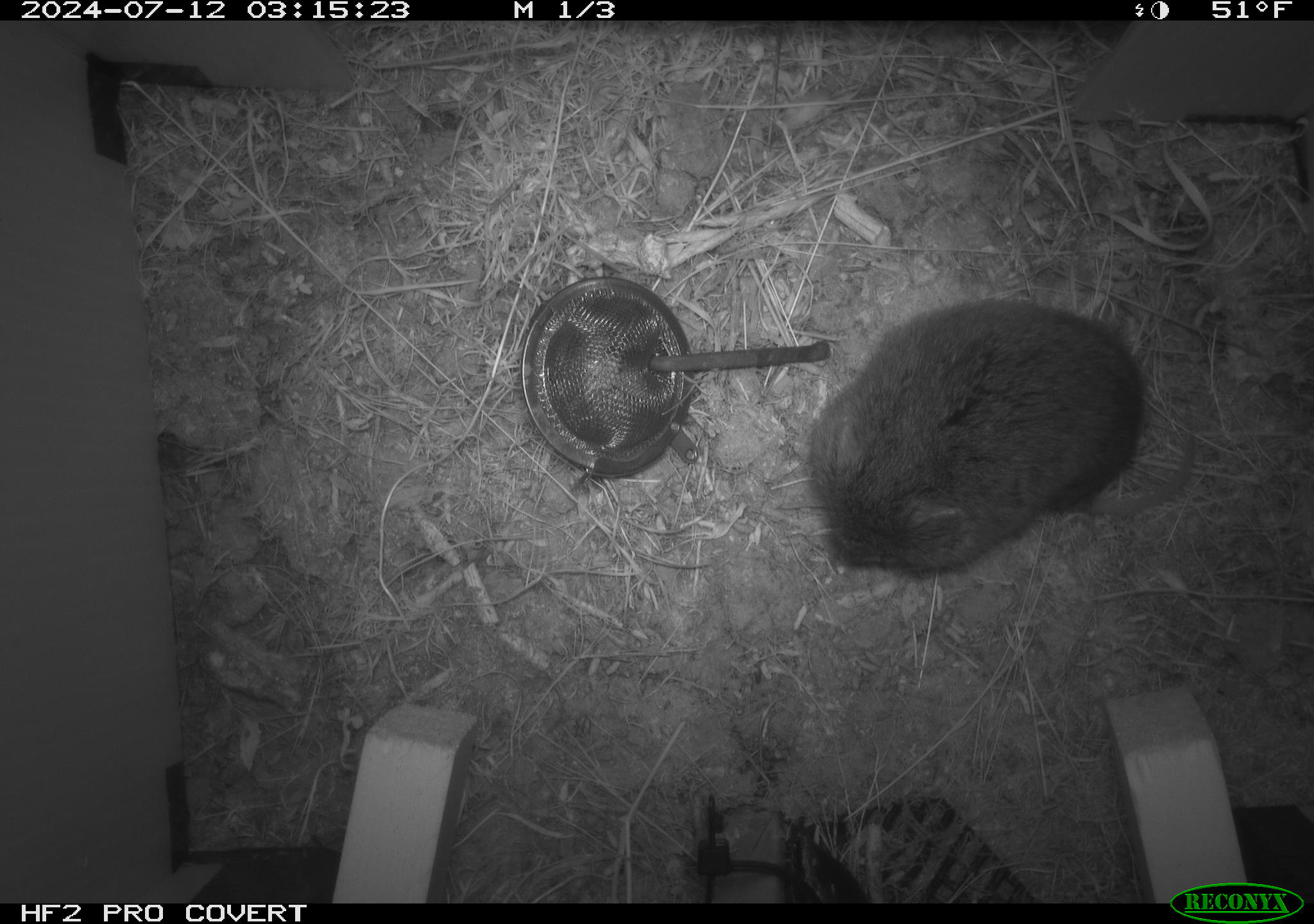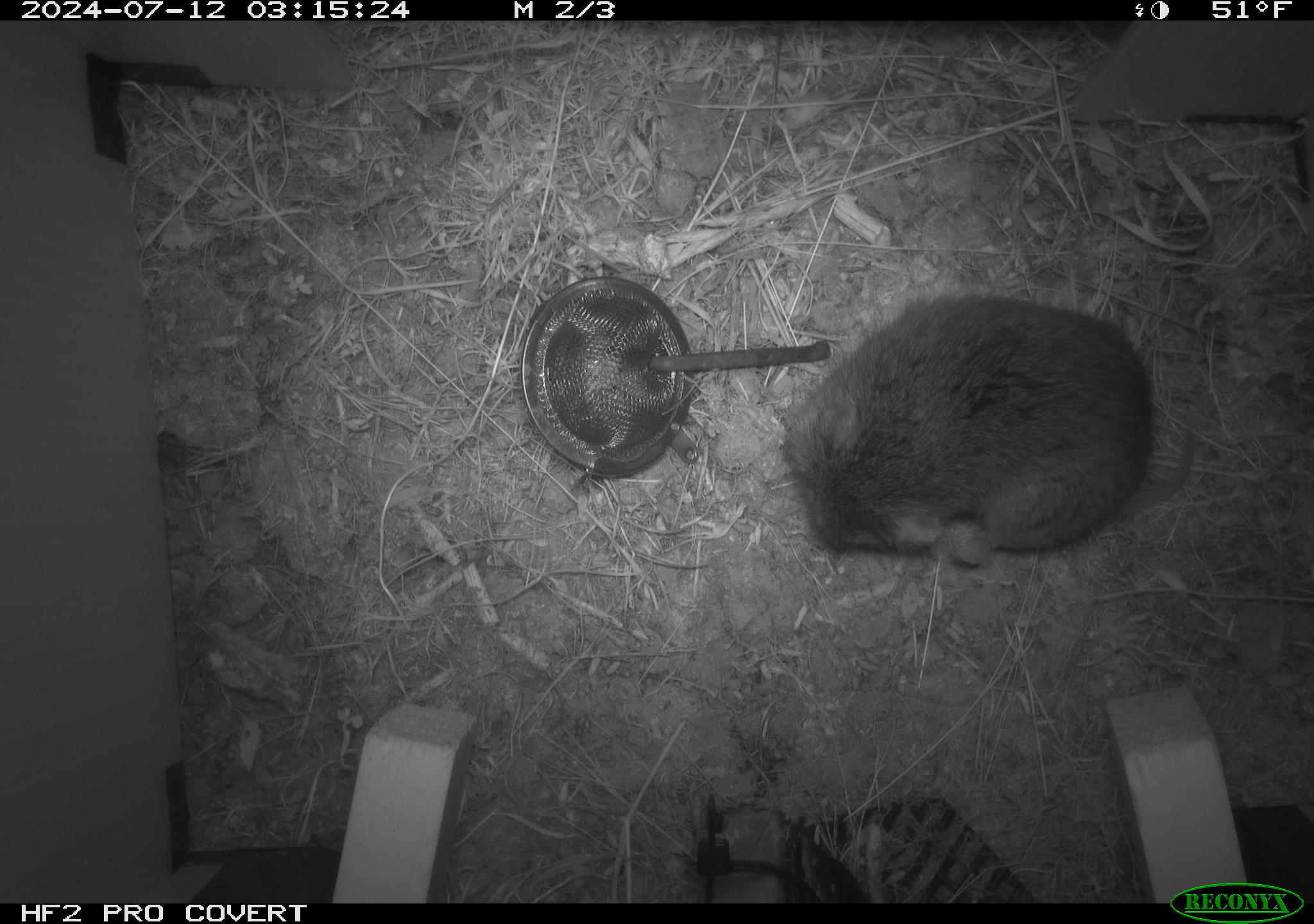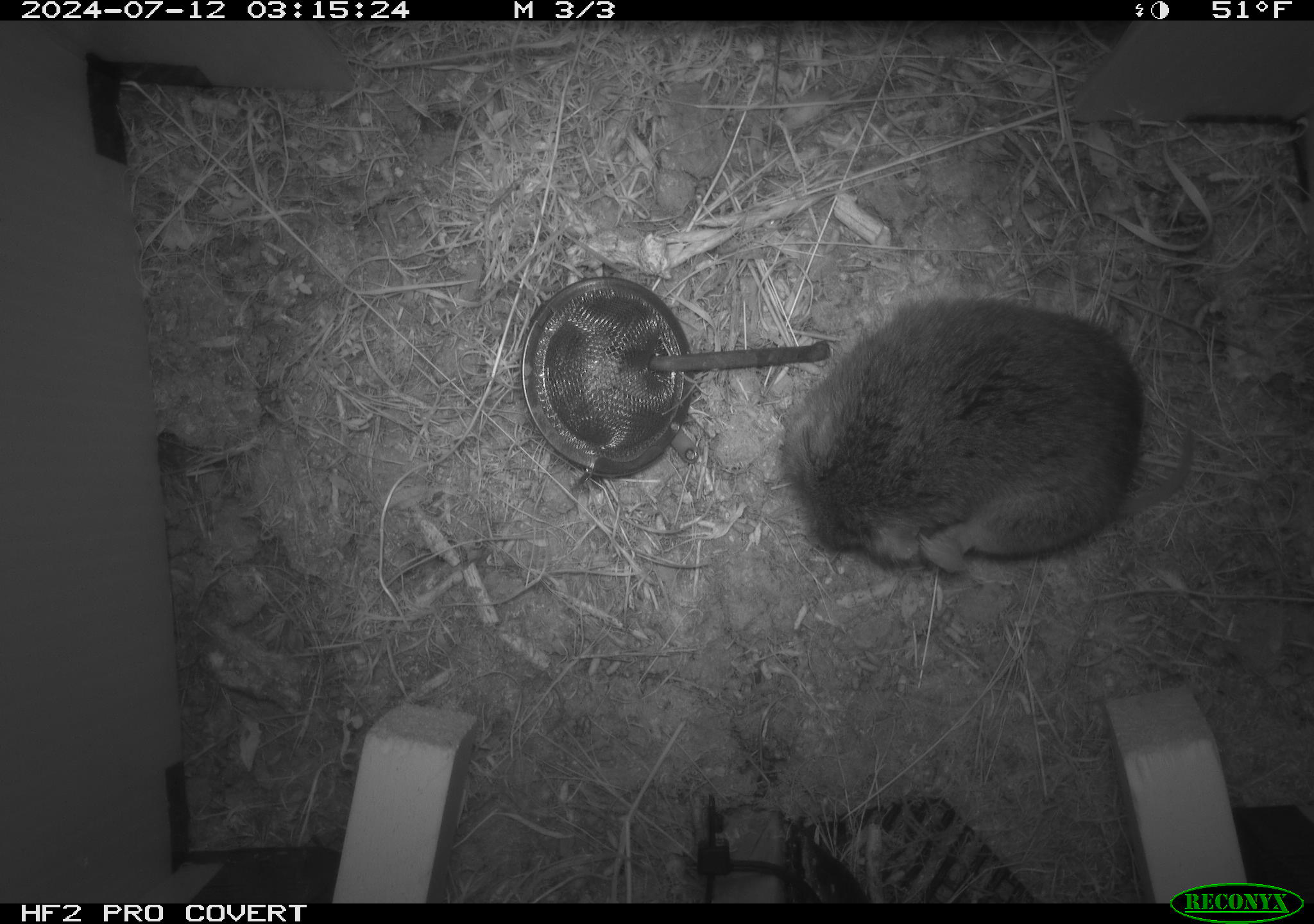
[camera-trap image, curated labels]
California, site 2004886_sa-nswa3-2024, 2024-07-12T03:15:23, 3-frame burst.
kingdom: Animalia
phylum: Chordata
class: Mammalia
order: Rodentia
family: Cricetidae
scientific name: Arvicolinae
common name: voles, lemmings, and muskrats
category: arvicolinae subfamily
Arvicolinae subfamily (voles, lemmings, and muskrats) (Arvicolinae).